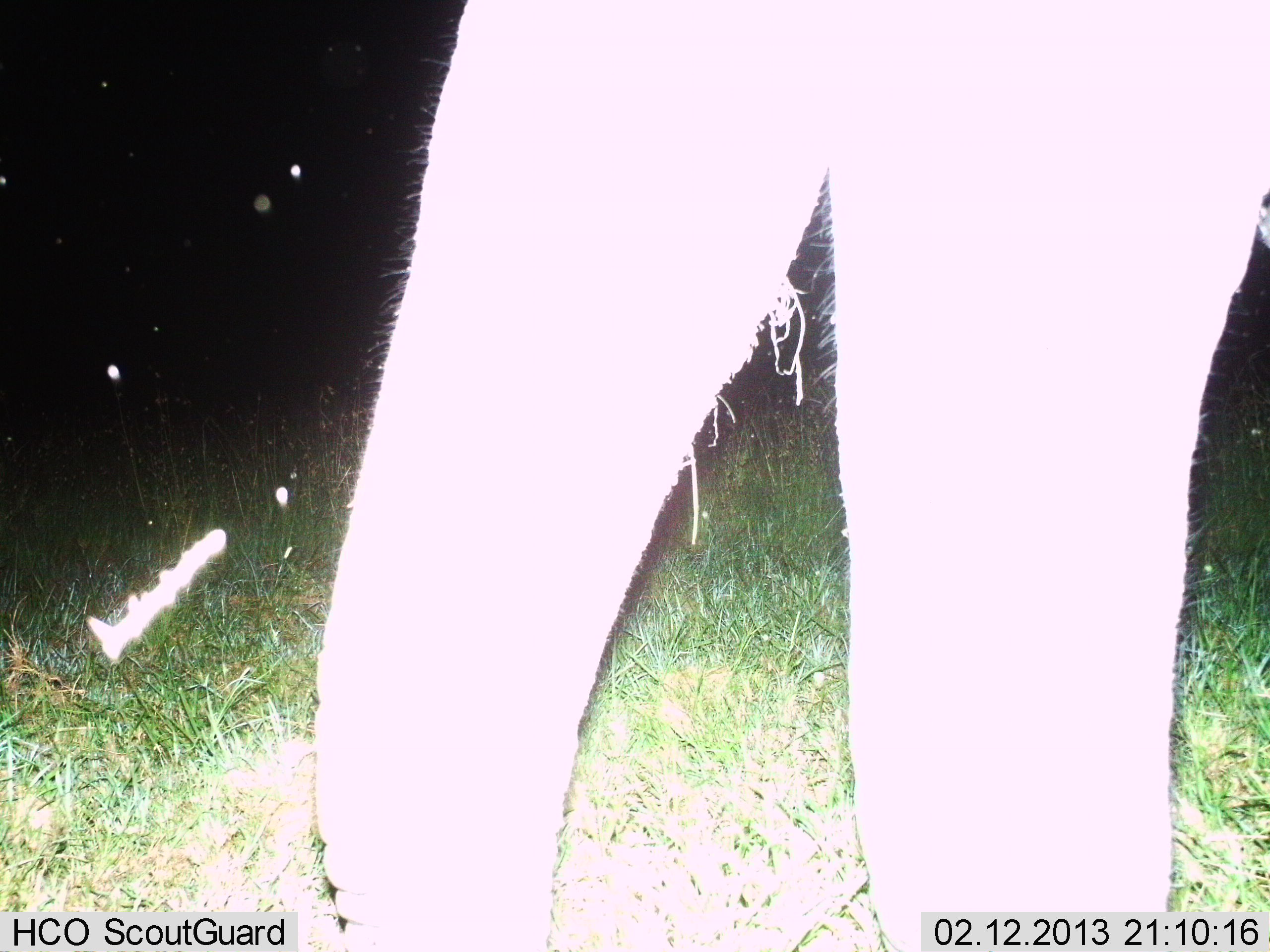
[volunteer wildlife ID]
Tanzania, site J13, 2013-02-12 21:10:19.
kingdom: Animalia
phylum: Chordata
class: Mammalia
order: Proboscidea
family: Elephantidae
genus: Loxodonta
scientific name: Loxodonta africana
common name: african bush elephant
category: elephant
Elephant (african bush elephant) (Loxodonta africana), count 1. Behavior (volunteer vote fractions): standing 82%, resting 0%, moving 18%, interacting 0%. Young present (vote fraction): 0%. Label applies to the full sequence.